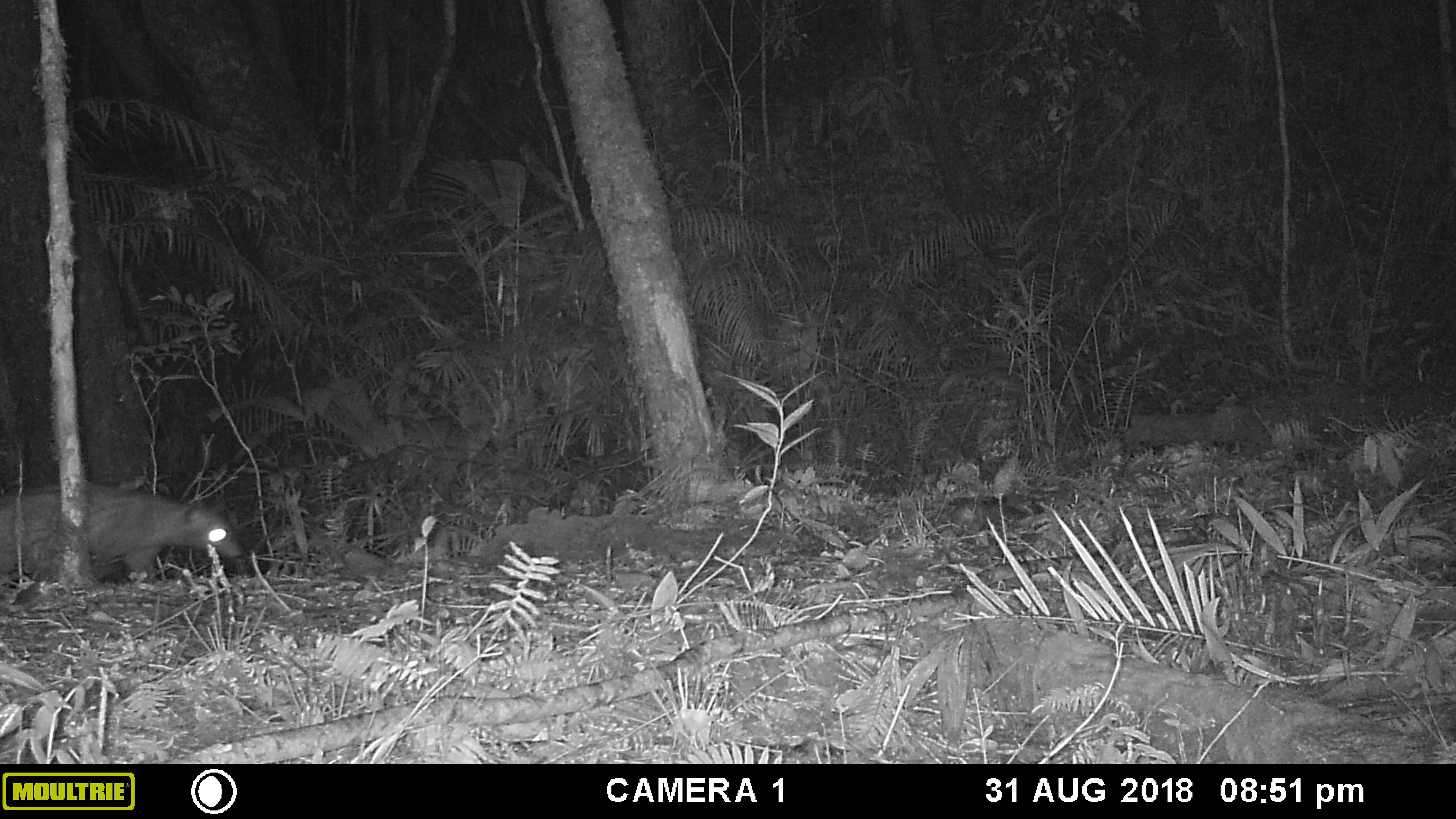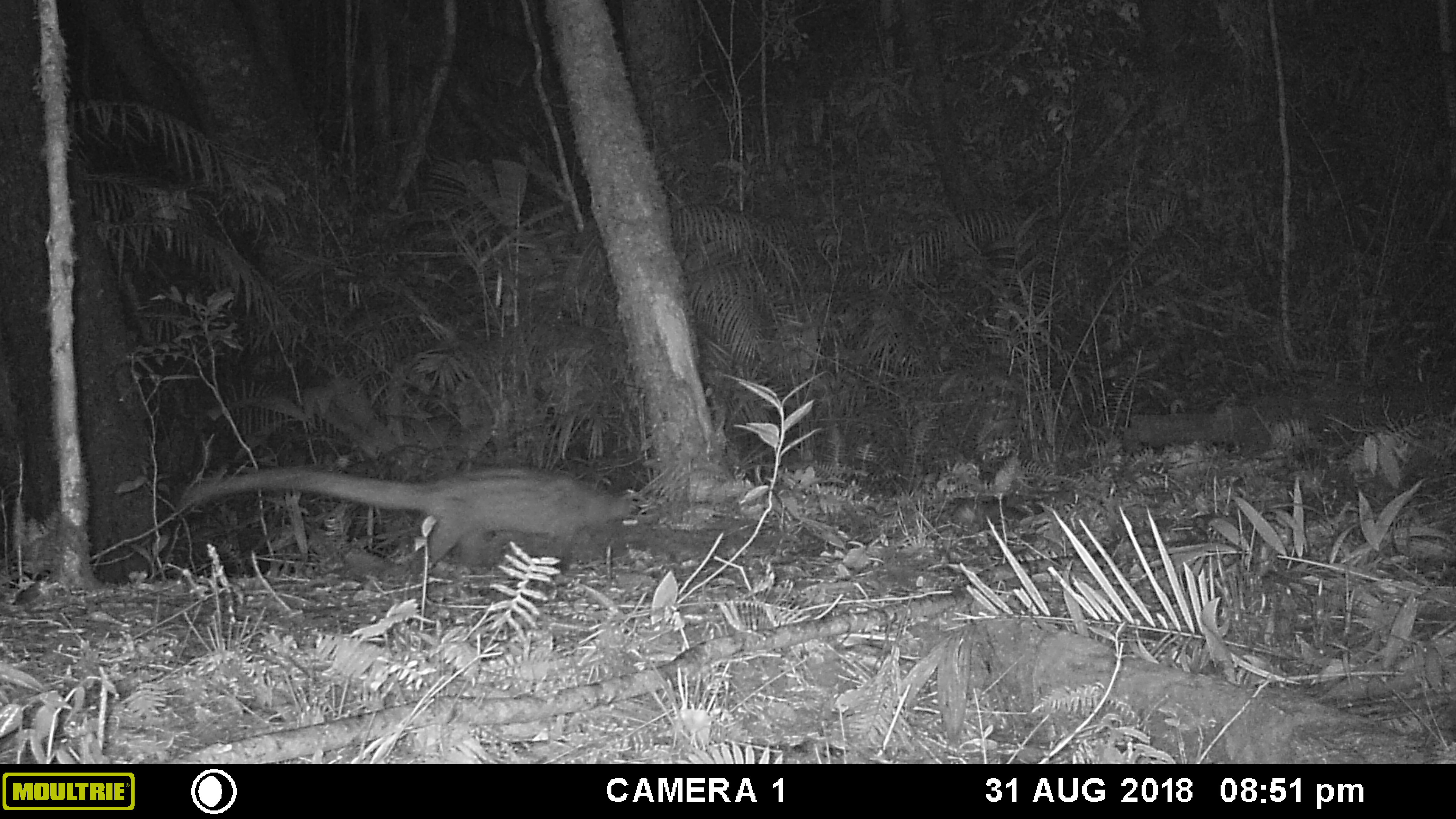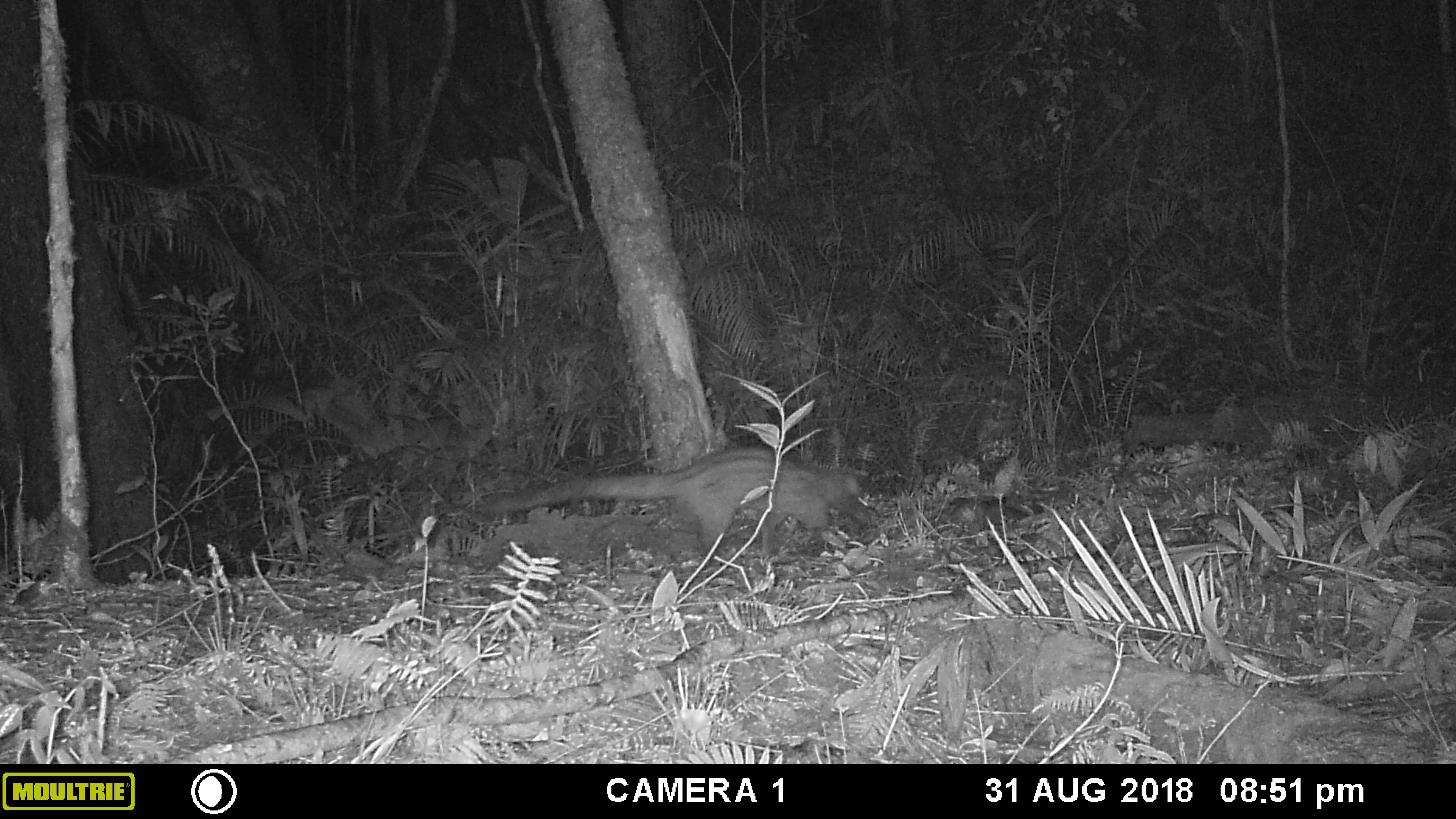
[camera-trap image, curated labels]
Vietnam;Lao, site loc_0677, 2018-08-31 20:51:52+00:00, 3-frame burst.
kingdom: Animalia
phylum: Chordata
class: Mammalia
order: Carnivora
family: Viverridae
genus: Paradoxurus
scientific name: Paradoxurus hermaphroditus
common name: common palm civet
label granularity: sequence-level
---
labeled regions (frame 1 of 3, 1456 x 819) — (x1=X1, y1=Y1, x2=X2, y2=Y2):
common palm civet: (x1=0, y1=480, x2=242, y2=590)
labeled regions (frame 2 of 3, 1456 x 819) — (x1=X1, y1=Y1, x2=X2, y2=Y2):
common palm civet: (x1=174, y1=464, x2=660, y2=579)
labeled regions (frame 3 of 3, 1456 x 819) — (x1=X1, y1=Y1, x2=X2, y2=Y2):
common palm civet: (x1=460, y1=439, x2=873, y2=568)